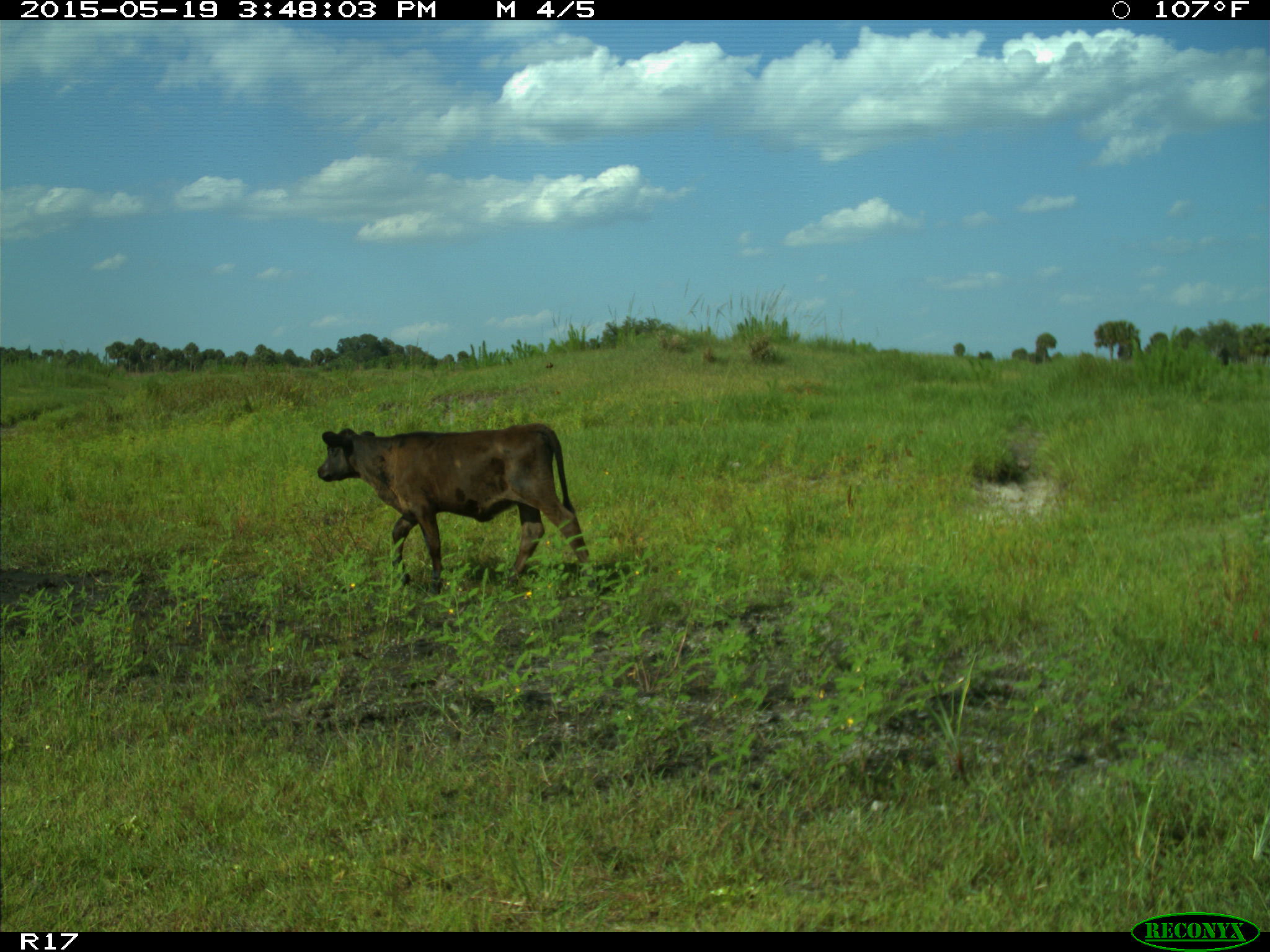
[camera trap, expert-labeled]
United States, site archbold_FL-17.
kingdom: Animalia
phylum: Chordata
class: Mammalia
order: Artiodactyla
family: Bovidae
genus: Bos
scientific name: Bos taurus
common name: domestic cow